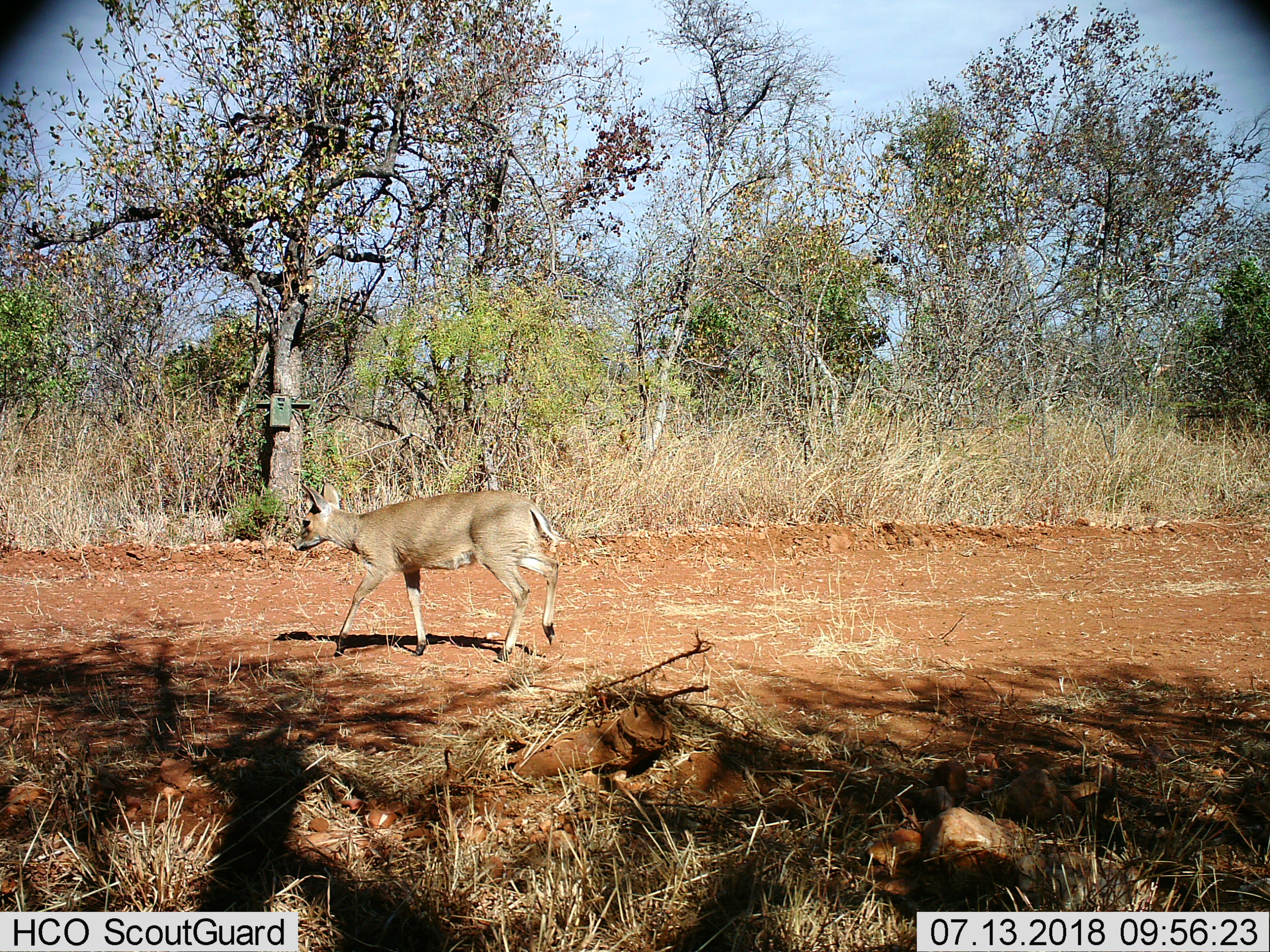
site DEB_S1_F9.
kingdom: Animalia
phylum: Chordata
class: Mammalia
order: Artiodactyla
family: Bovidae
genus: Sylvicapra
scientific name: Sylvicapra grimmia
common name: common duiker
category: duikercommongrey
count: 1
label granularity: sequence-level